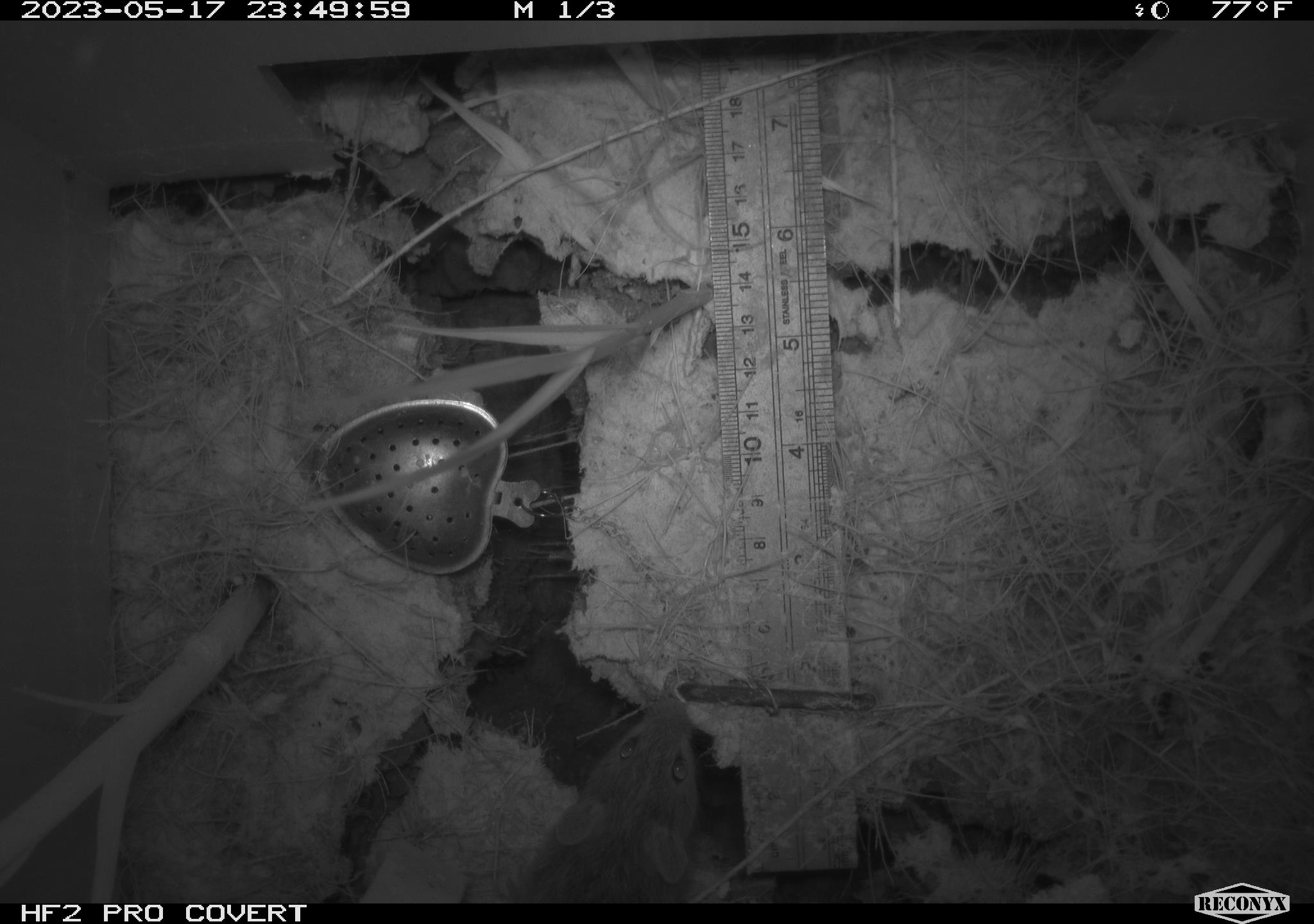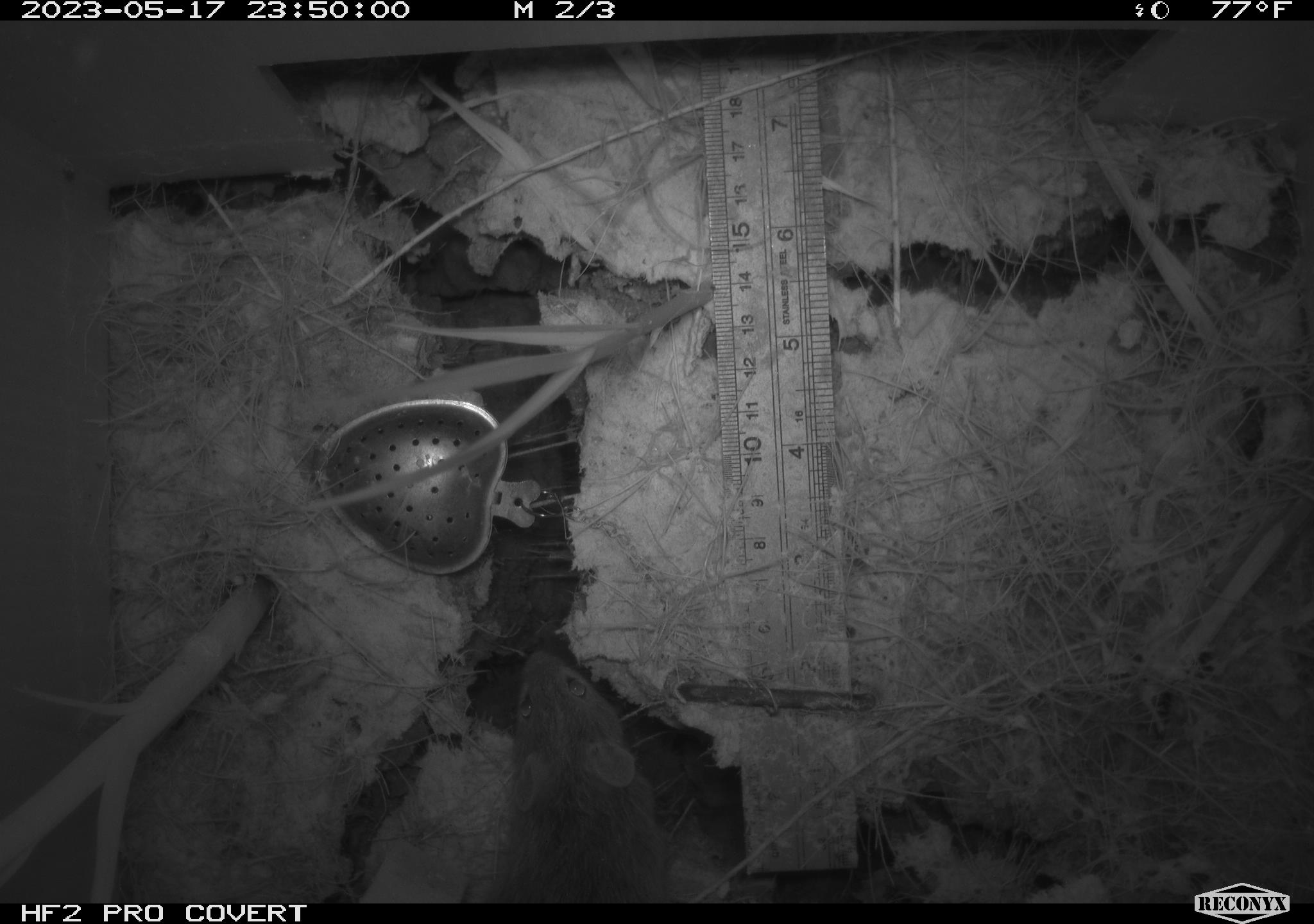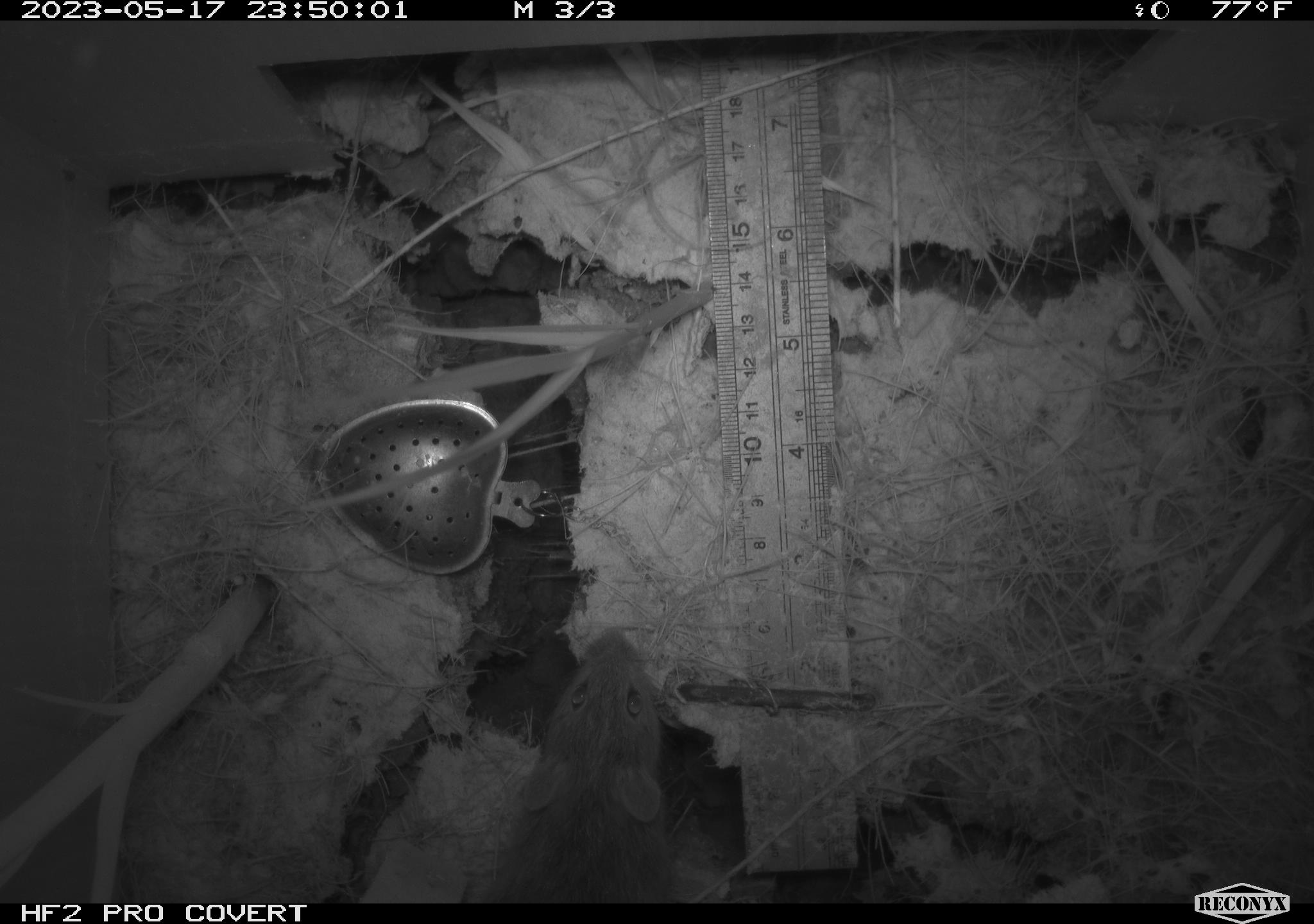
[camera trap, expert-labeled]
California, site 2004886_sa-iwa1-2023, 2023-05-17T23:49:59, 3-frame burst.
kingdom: Animalia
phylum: Chordata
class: Mammalia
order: Rodentia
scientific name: Rodentia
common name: mouse species